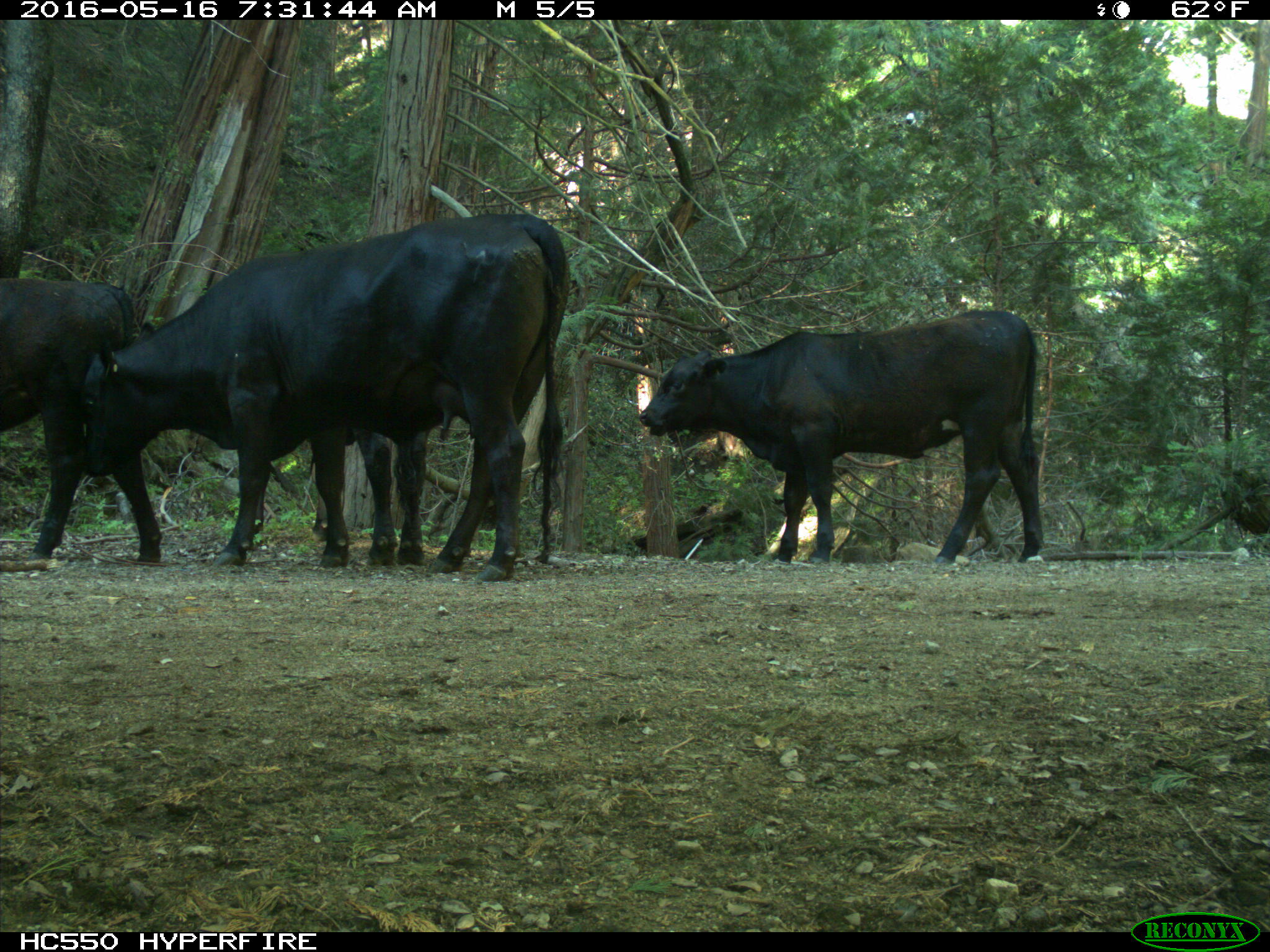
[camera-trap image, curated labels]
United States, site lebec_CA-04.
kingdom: Animalia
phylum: Chordata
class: Mammalia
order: Artiodactyla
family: Bovidae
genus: Bos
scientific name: Bos taurus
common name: domestic cow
Bos taurus (domestic cow).